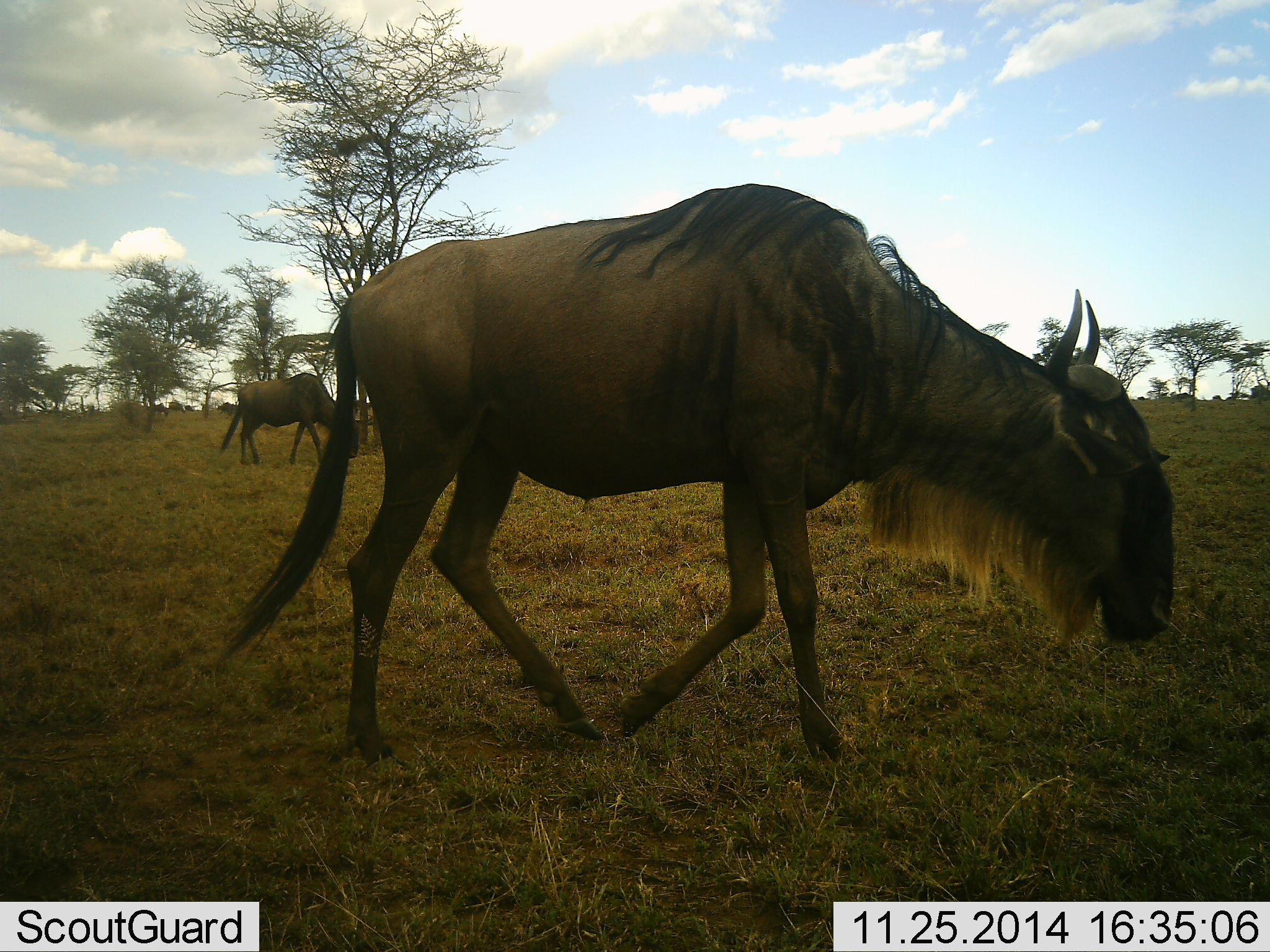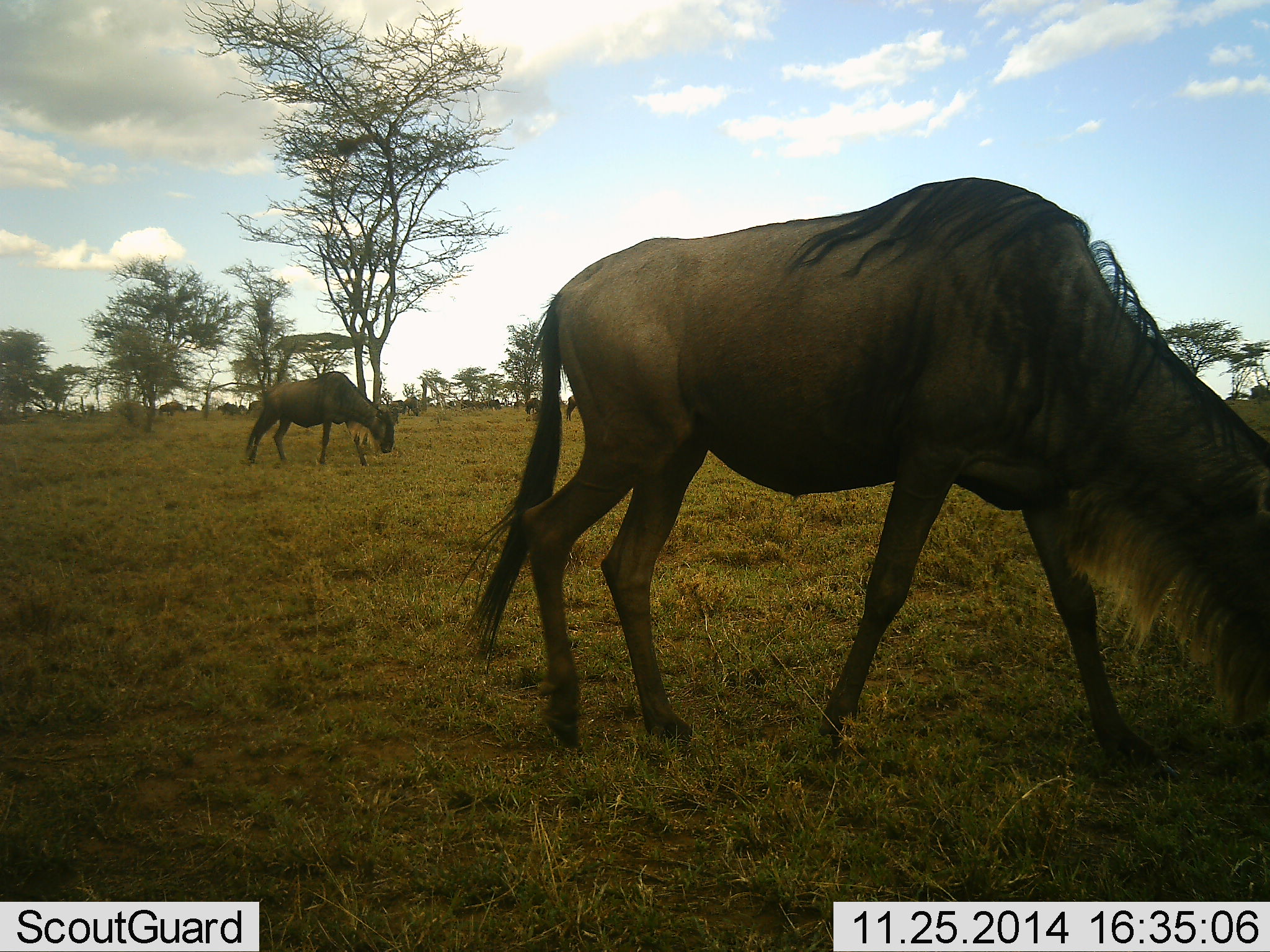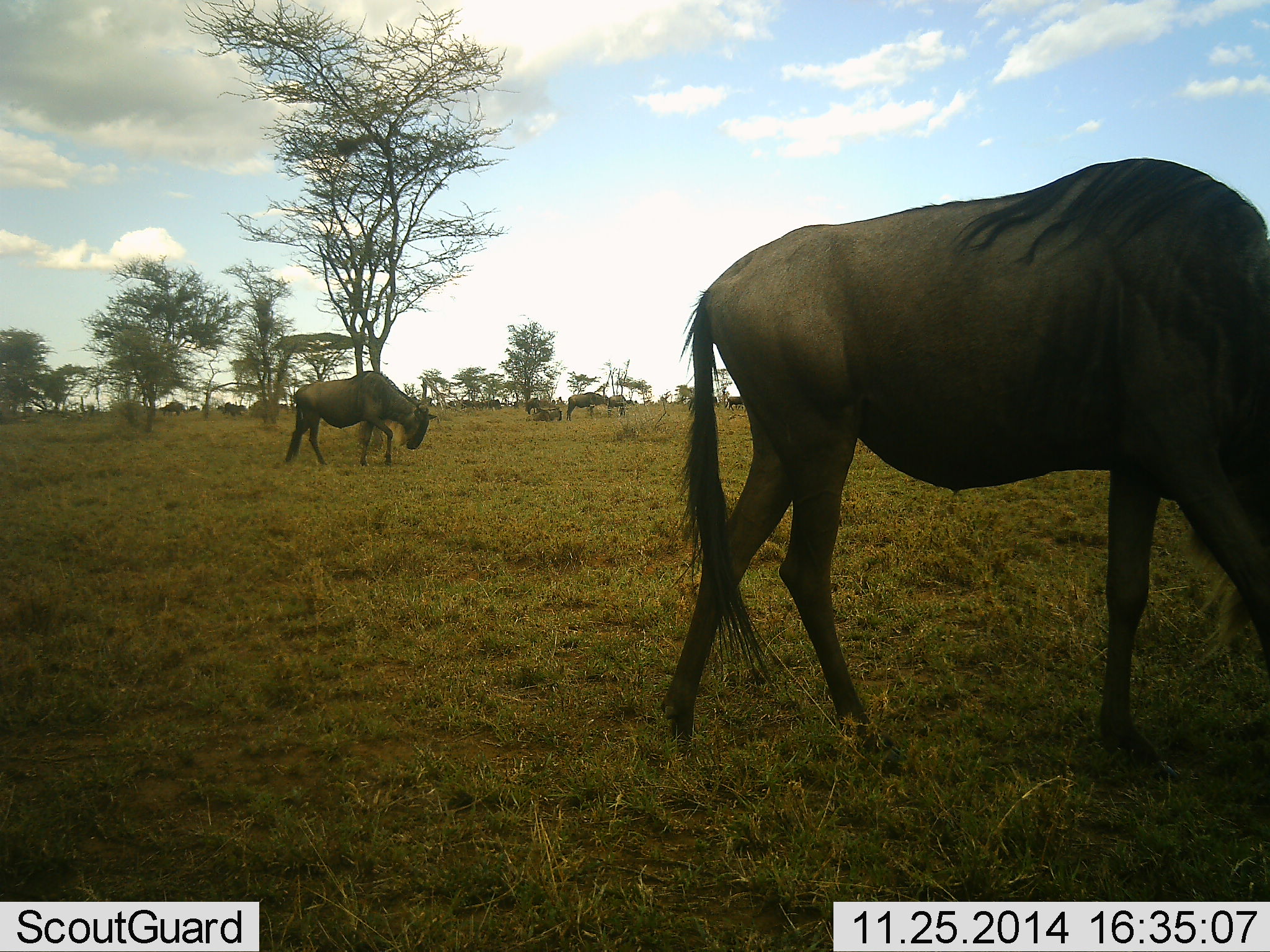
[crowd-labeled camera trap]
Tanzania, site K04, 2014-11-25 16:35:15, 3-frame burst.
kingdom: Animalia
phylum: Chordata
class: Mammalia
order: Artiodactyla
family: Bovidae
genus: Connochaetes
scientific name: Connochaetes taurinus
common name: blue wildebeest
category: wildebeest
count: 11-50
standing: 20%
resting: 0%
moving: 70%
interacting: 0%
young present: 0%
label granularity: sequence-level